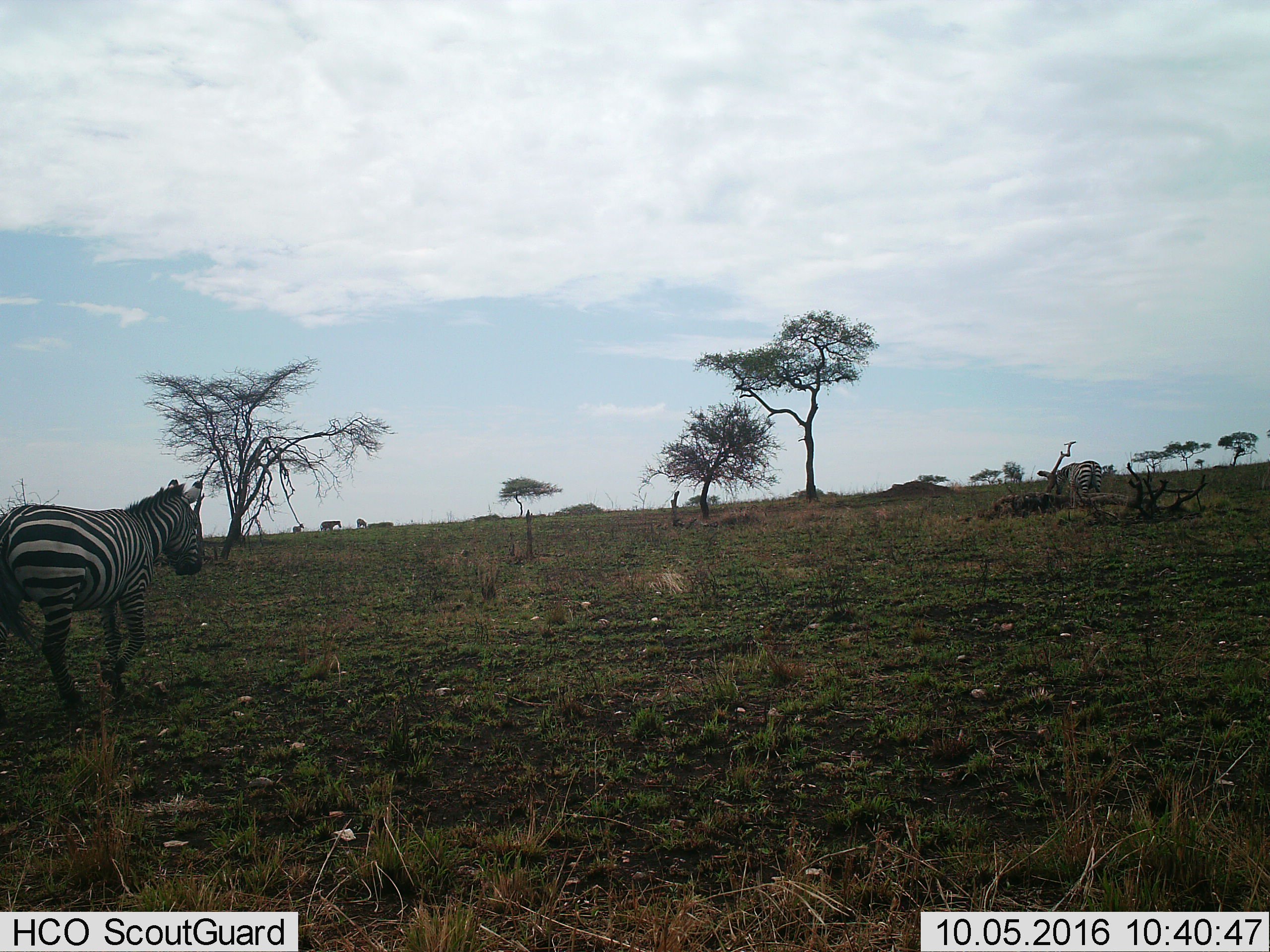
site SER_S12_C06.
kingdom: Animalia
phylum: Chordata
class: Mammalia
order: Perissodactyla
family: Equidae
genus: Equus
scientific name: Equus quagga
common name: plains zebra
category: zebraplains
Zebraplains (plains zebra) (Equus quagga), count 5. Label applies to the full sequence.